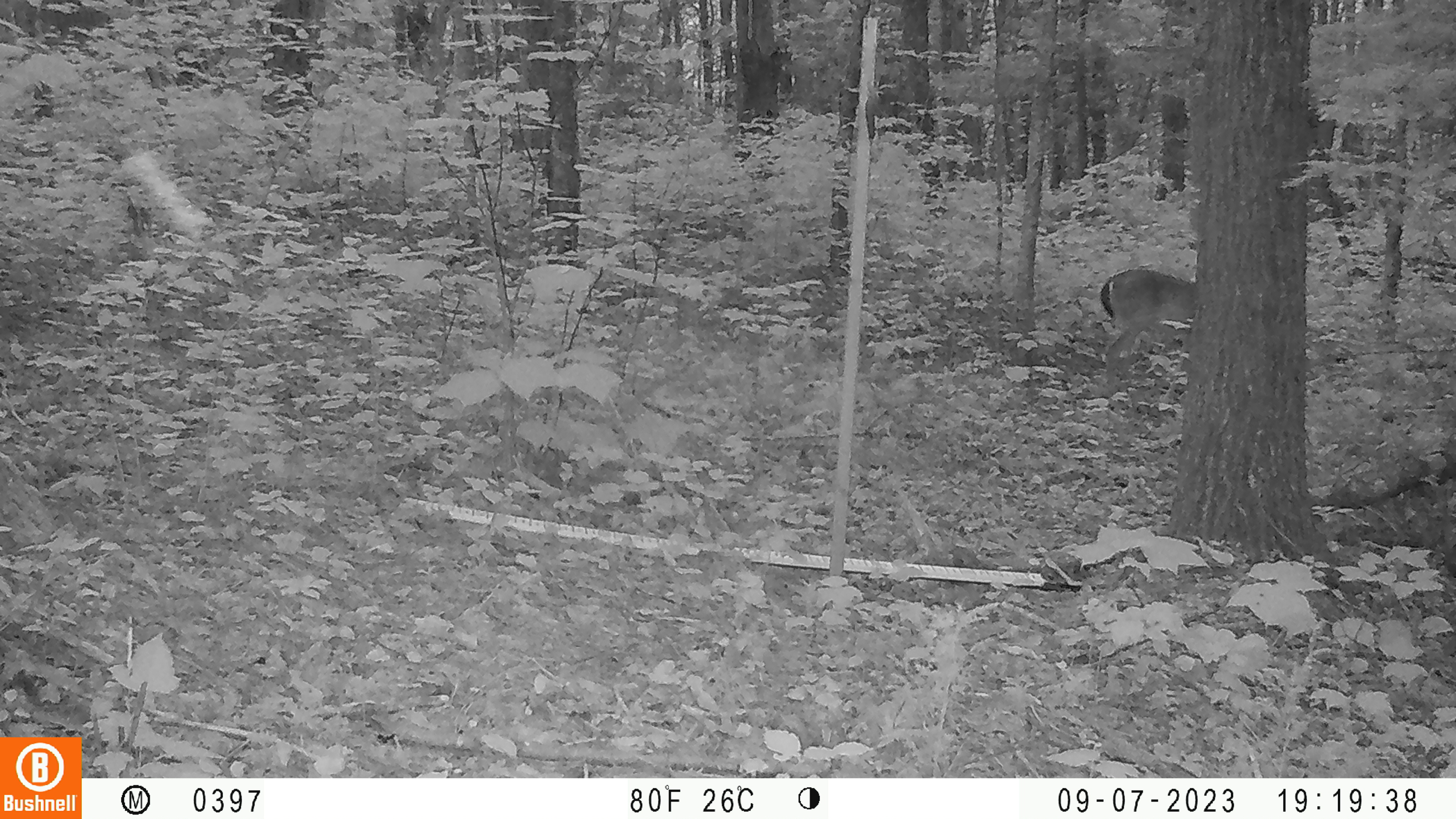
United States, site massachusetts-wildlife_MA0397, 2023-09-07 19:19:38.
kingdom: Animalia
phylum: Chordata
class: Mammalia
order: Artiodactyla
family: Cervidae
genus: Odocoileus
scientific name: Odocoileus virginianus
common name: white-tailed deer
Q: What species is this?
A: White-tailed deer (Odocoileus virginianus).